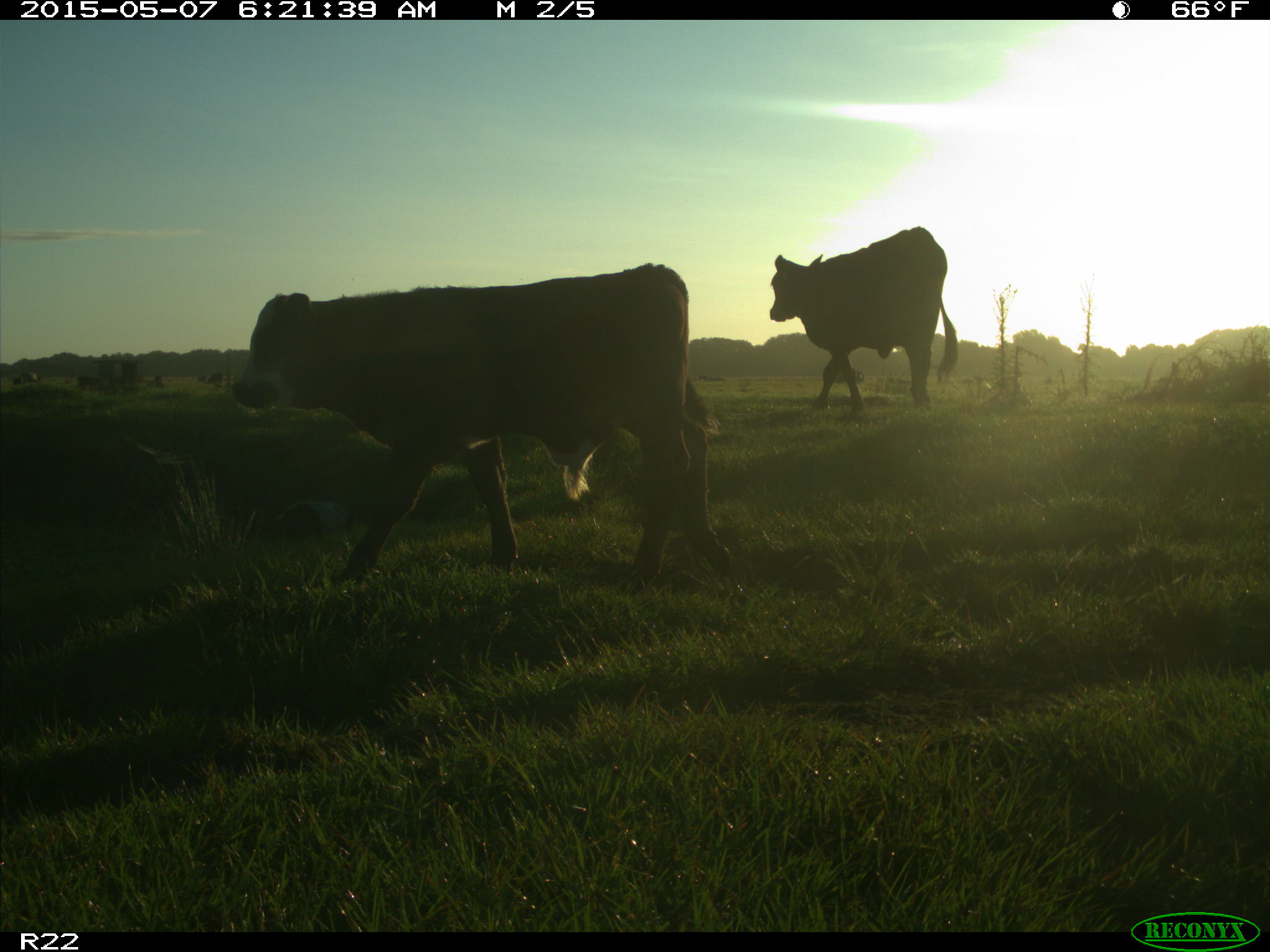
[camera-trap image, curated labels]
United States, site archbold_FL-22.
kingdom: Animalia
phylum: Chordata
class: Mammalia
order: Artiodactyla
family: Bovidae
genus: Bos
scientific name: Bos taurus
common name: domestic cow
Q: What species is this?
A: Bos taurus (domestic cow).